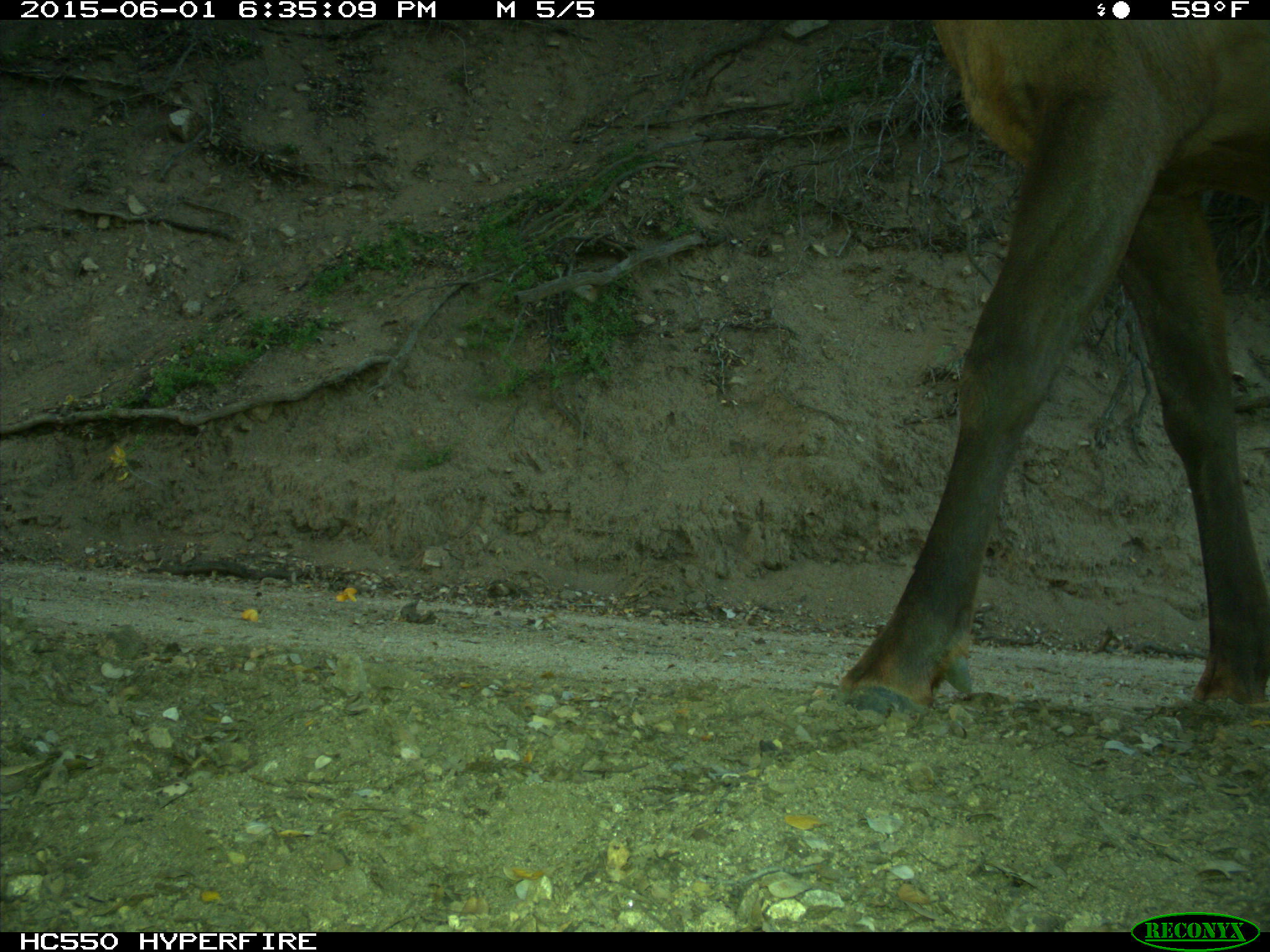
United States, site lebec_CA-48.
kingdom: Animalia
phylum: Chordata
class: Mammalia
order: Artiodactyla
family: Cervidae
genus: Cervus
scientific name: Cervus canadensis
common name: elk